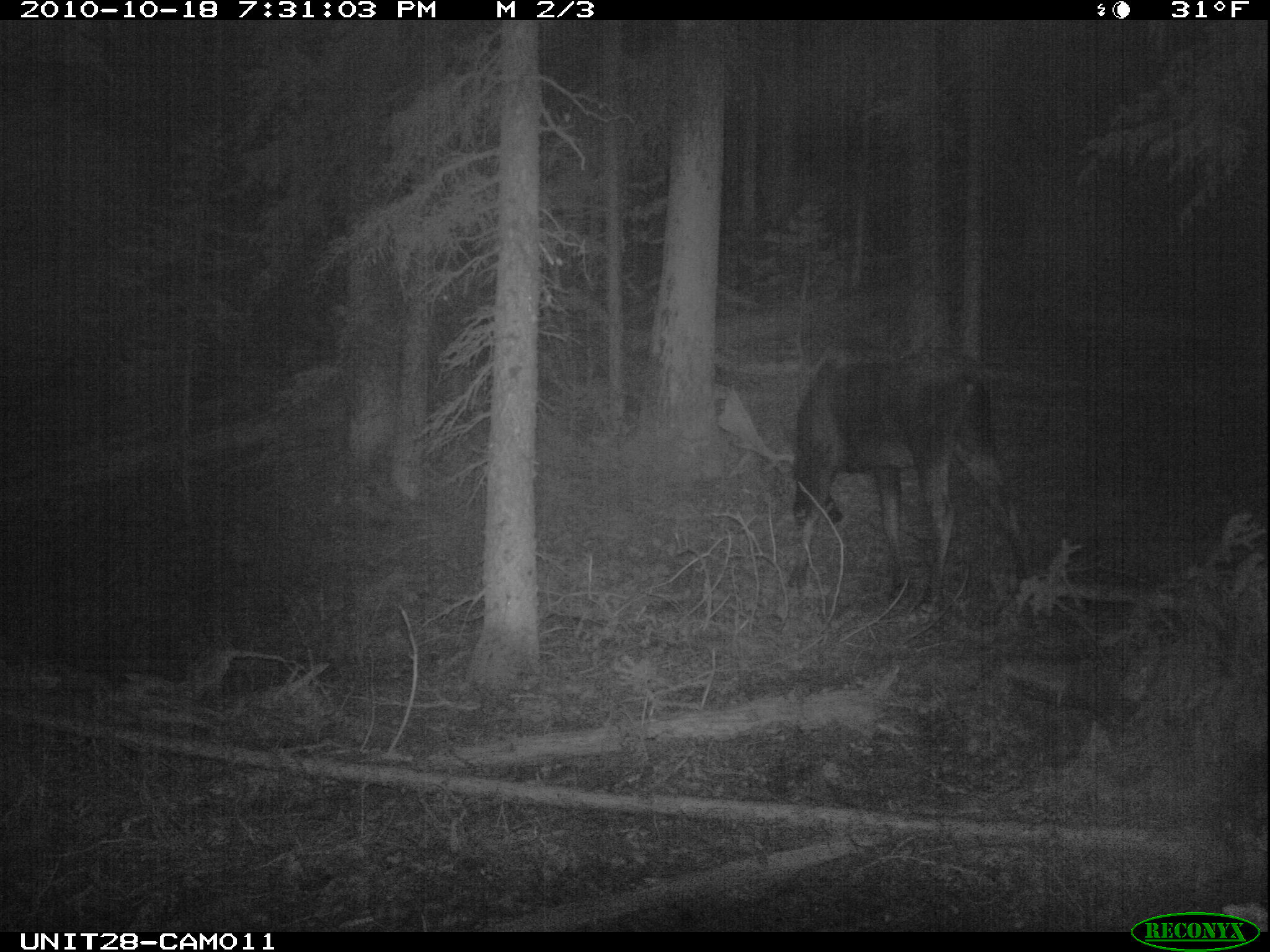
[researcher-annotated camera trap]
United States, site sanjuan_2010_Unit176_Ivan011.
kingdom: Animalia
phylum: Chordata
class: Mammalia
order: Artiodactyla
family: Cervidae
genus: Alces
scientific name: Alces alces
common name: moose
Alces alces (moose).